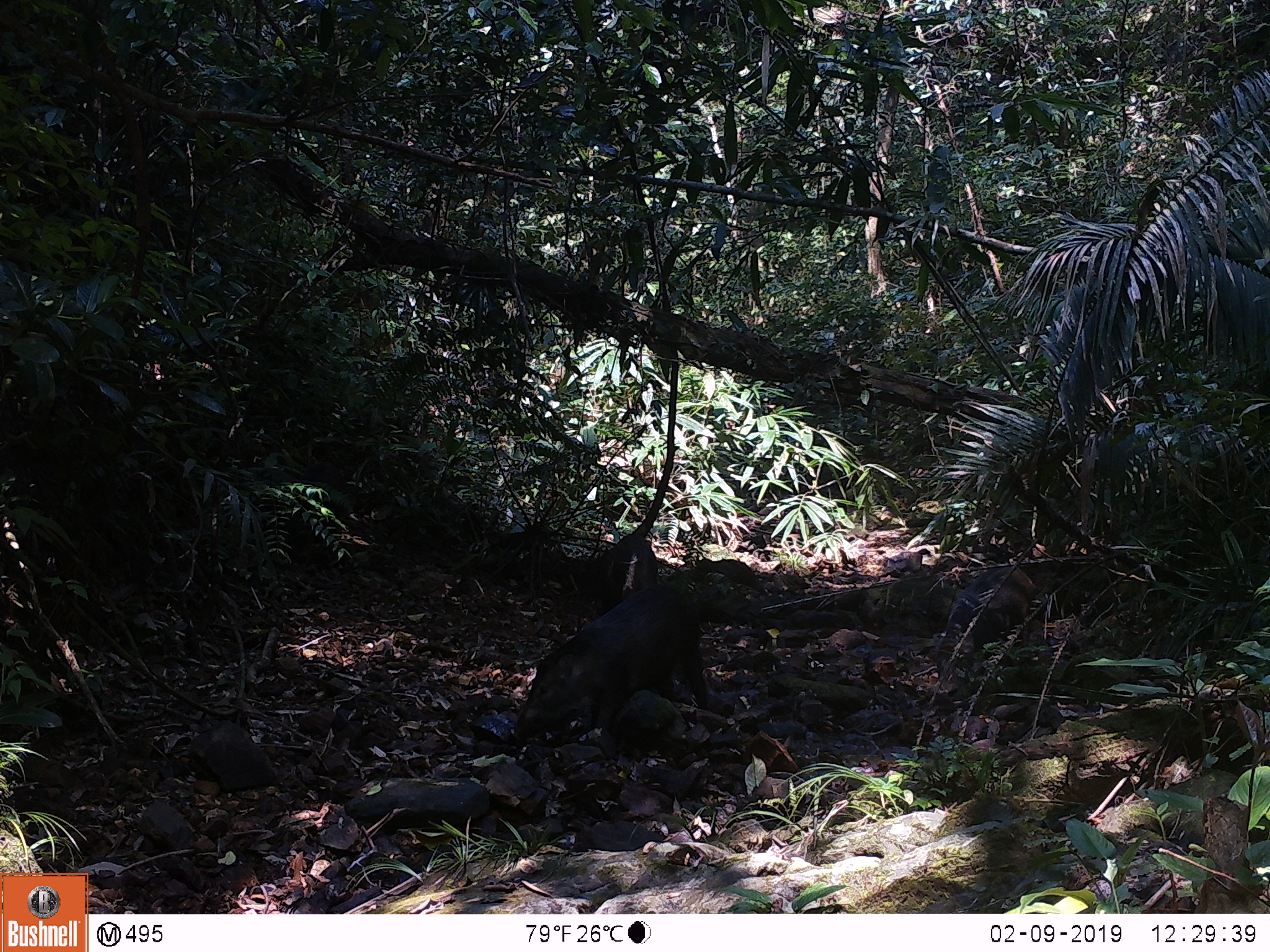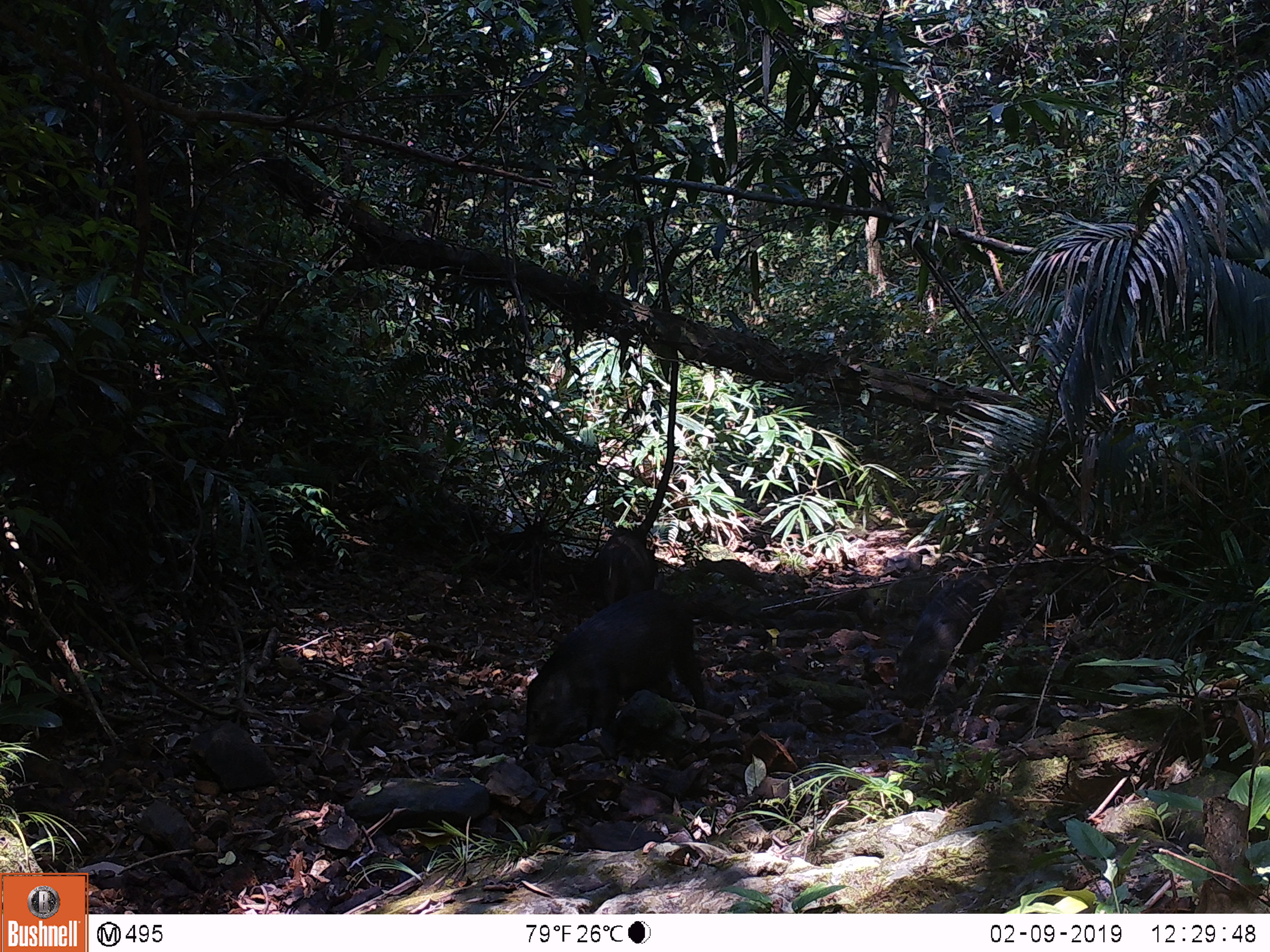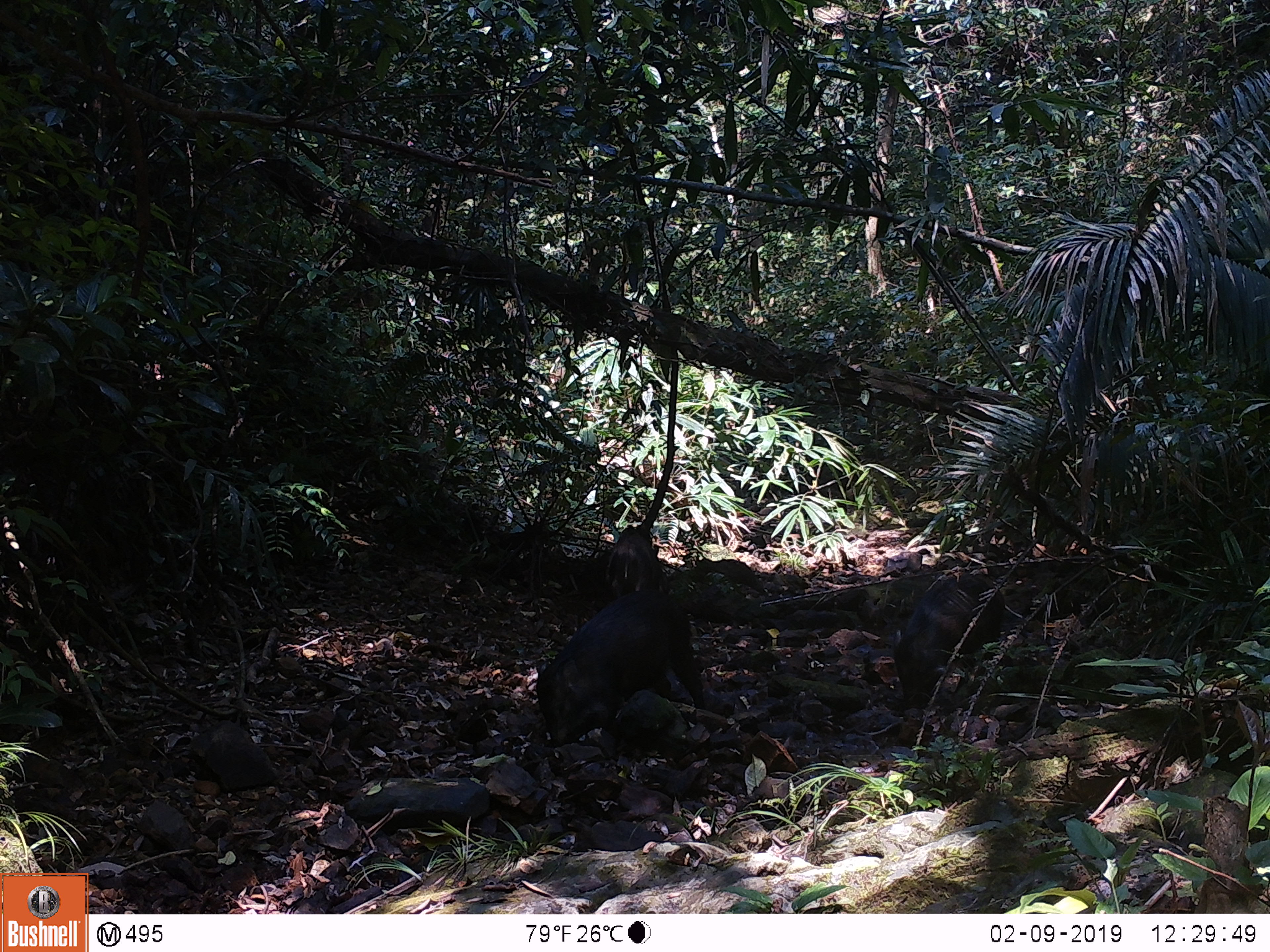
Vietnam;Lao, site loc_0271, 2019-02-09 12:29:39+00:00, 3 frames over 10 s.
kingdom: Animalia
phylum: Chordata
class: Mammalia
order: Artiodactyla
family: Suidae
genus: Sus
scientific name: Sus scrofa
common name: eurasian wild pig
Eurasian wild pig (Sus scrofa). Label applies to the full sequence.